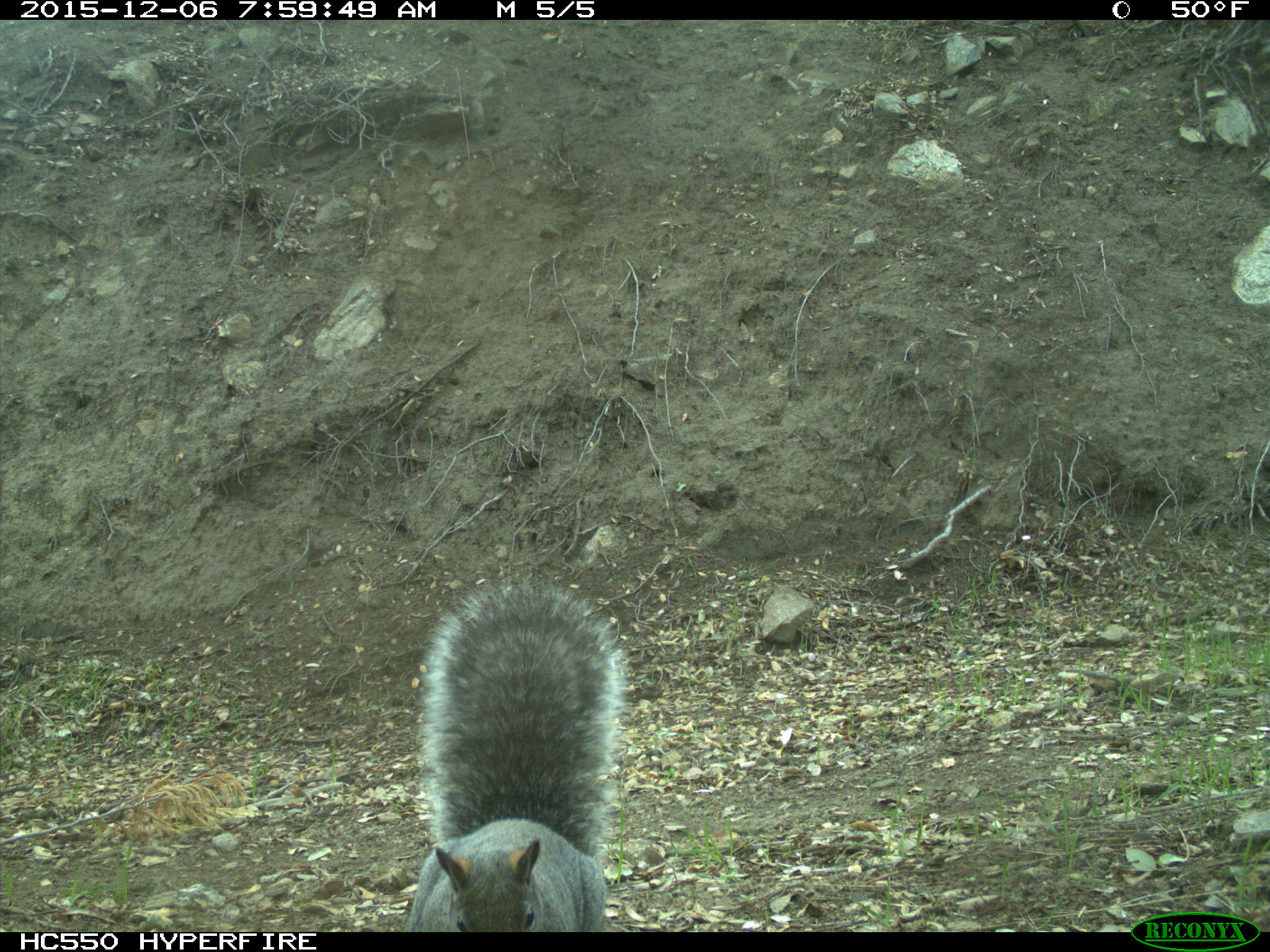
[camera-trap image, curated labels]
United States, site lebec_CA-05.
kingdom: Animalia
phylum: Chordata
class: Mammalia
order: Rodentia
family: Sciuridae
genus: Sciurus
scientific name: Sciurus carolinensis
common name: eastern gray squirrel